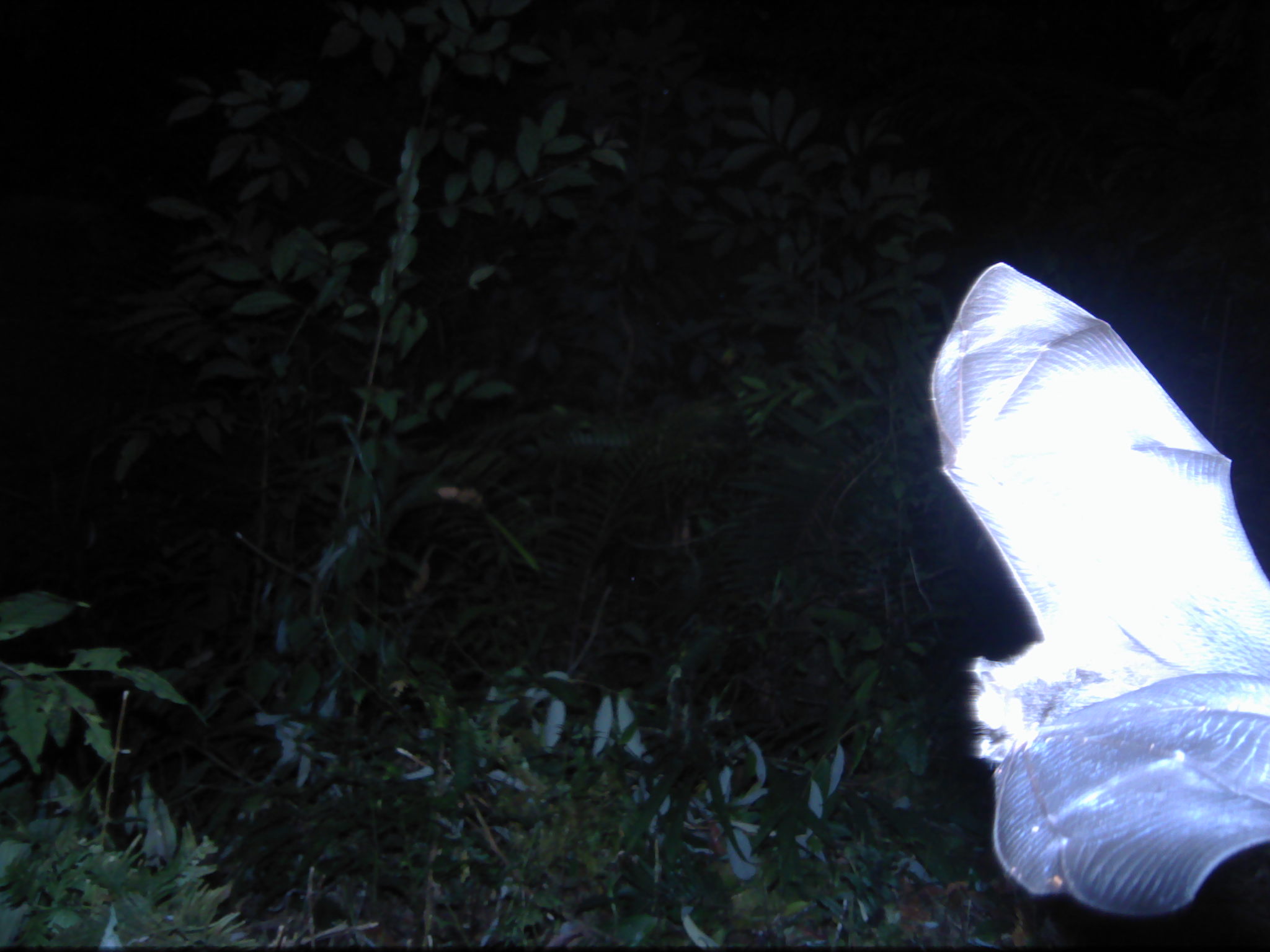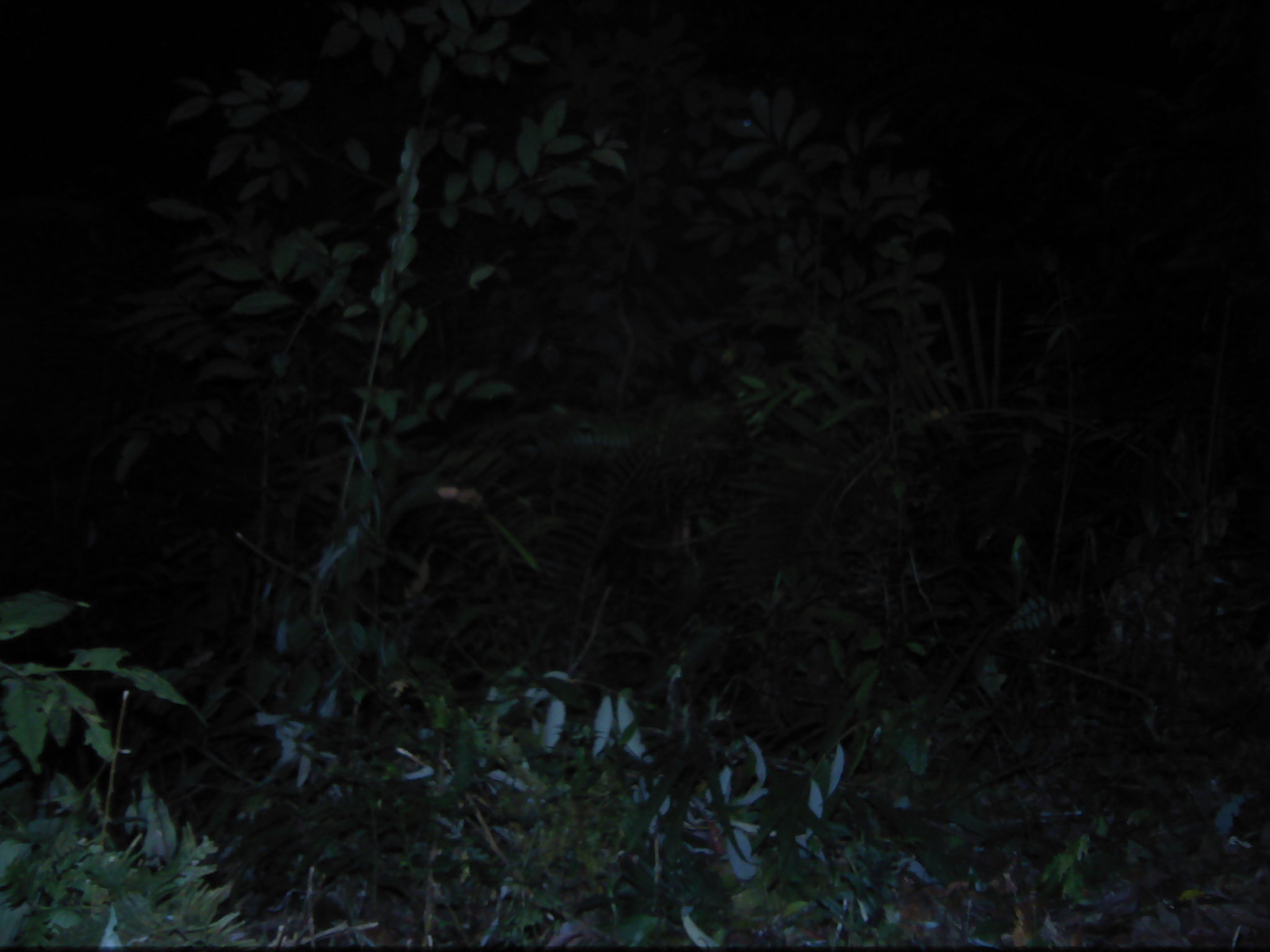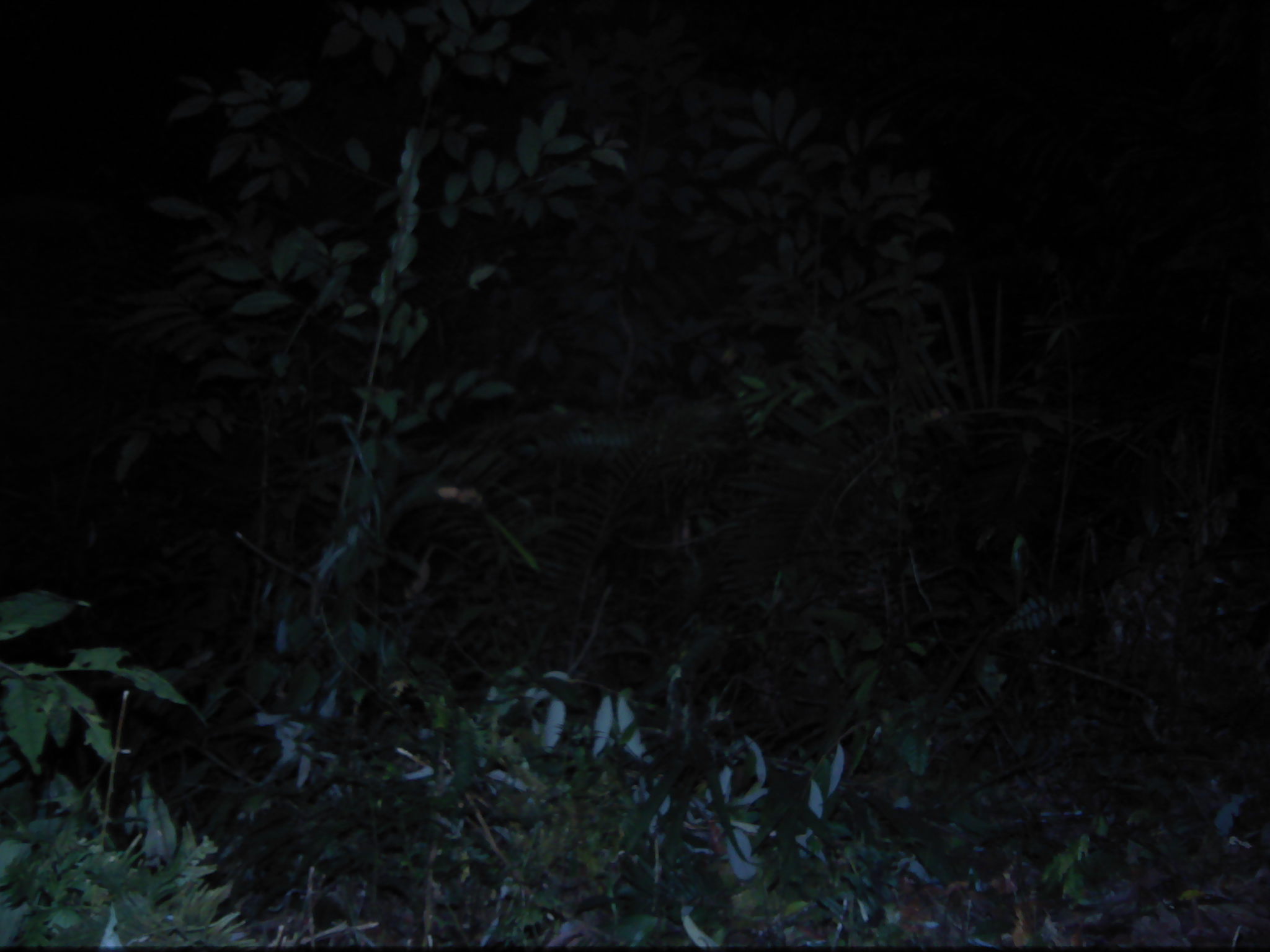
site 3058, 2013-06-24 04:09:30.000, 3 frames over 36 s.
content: unidentified animal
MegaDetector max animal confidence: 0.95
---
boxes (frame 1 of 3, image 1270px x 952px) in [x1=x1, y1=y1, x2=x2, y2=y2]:
unknown: [x1=931, y1=262, x2=1270, y2=916]